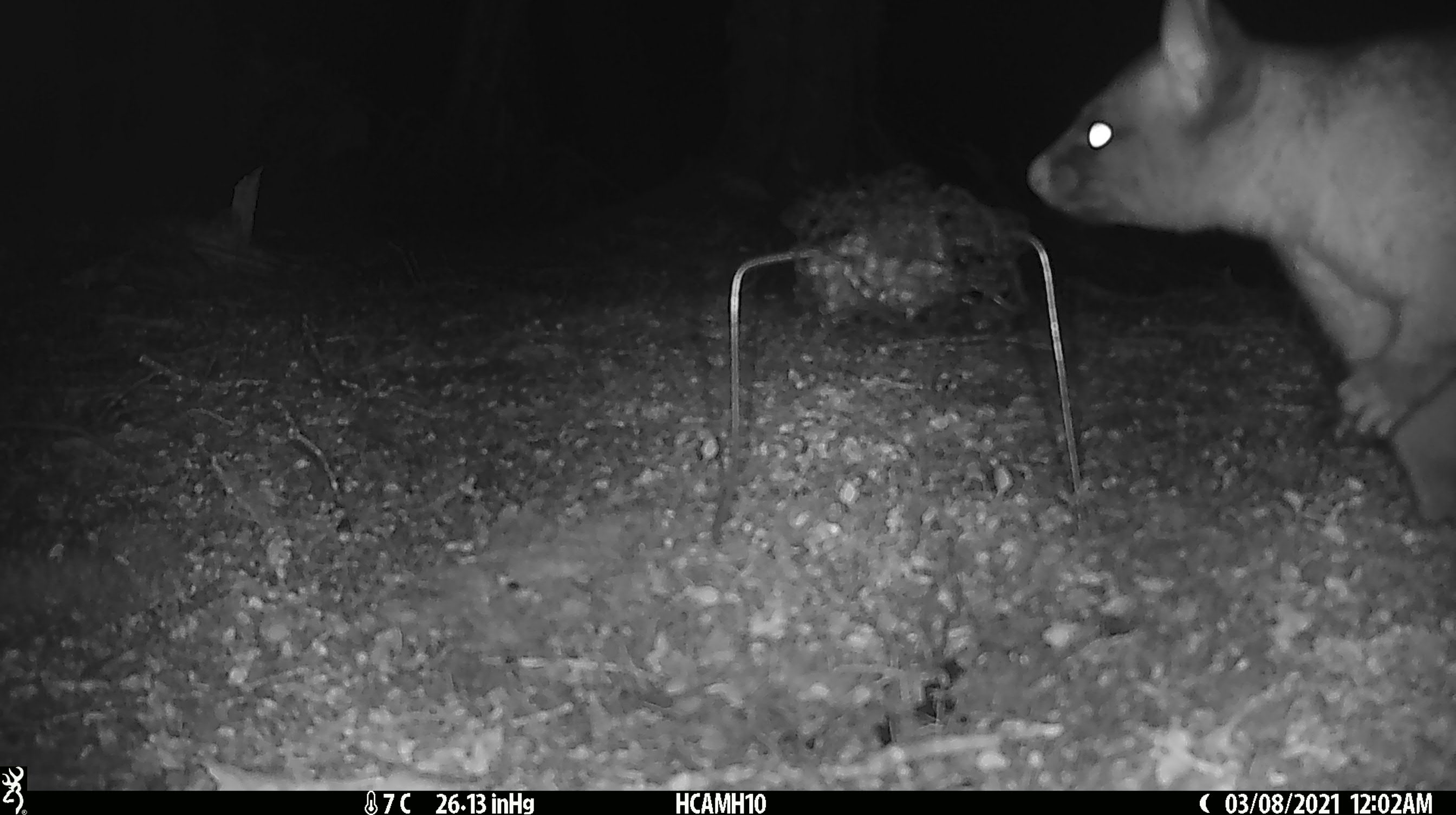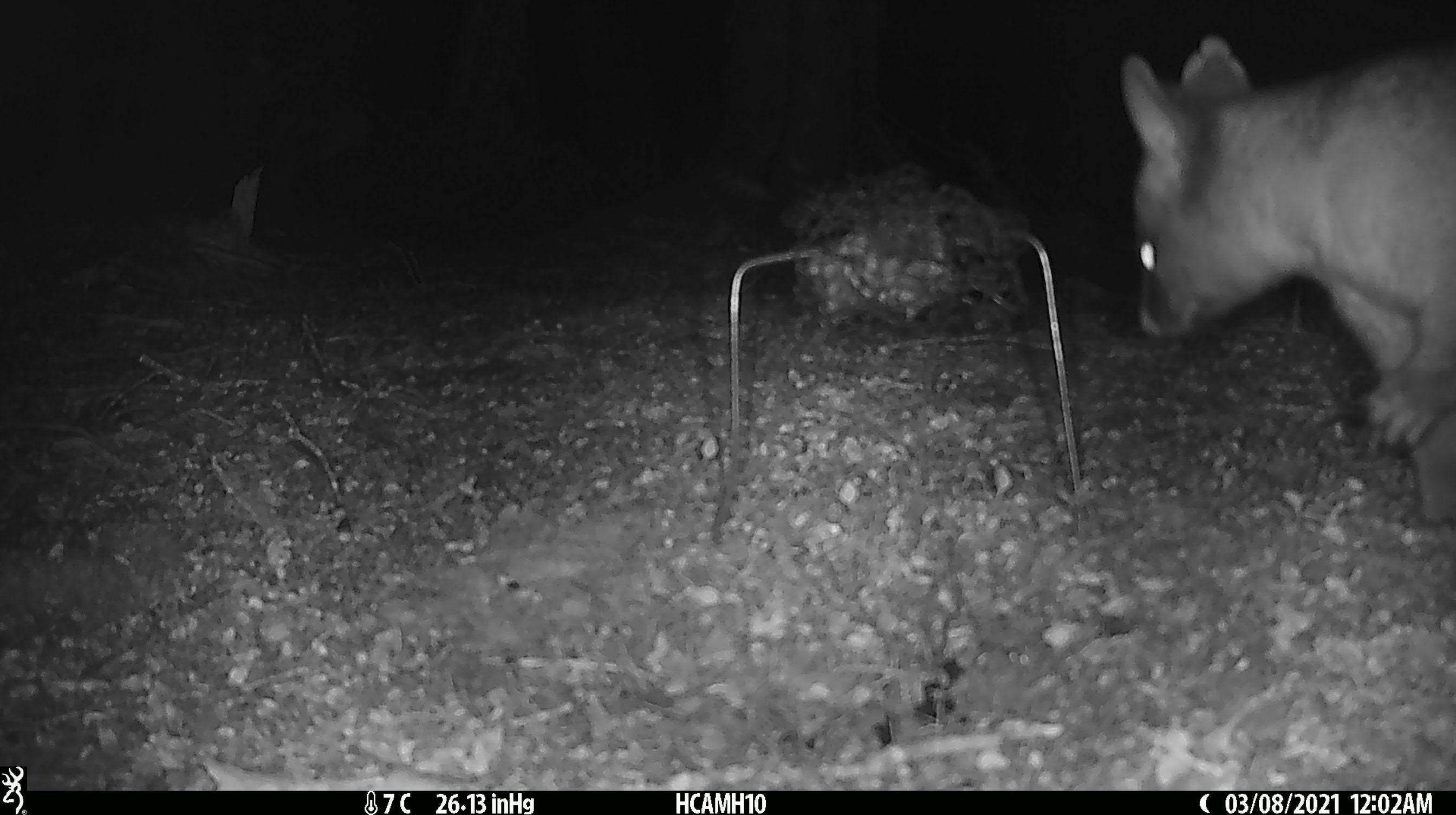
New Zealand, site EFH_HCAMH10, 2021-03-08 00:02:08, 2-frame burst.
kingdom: Animalia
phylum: Chordata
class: Mammalia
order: Diprotodontia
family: Phalangeridae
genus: Trichosurus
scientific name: Trichosurus vulpecula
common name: common brushtail possum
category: possum